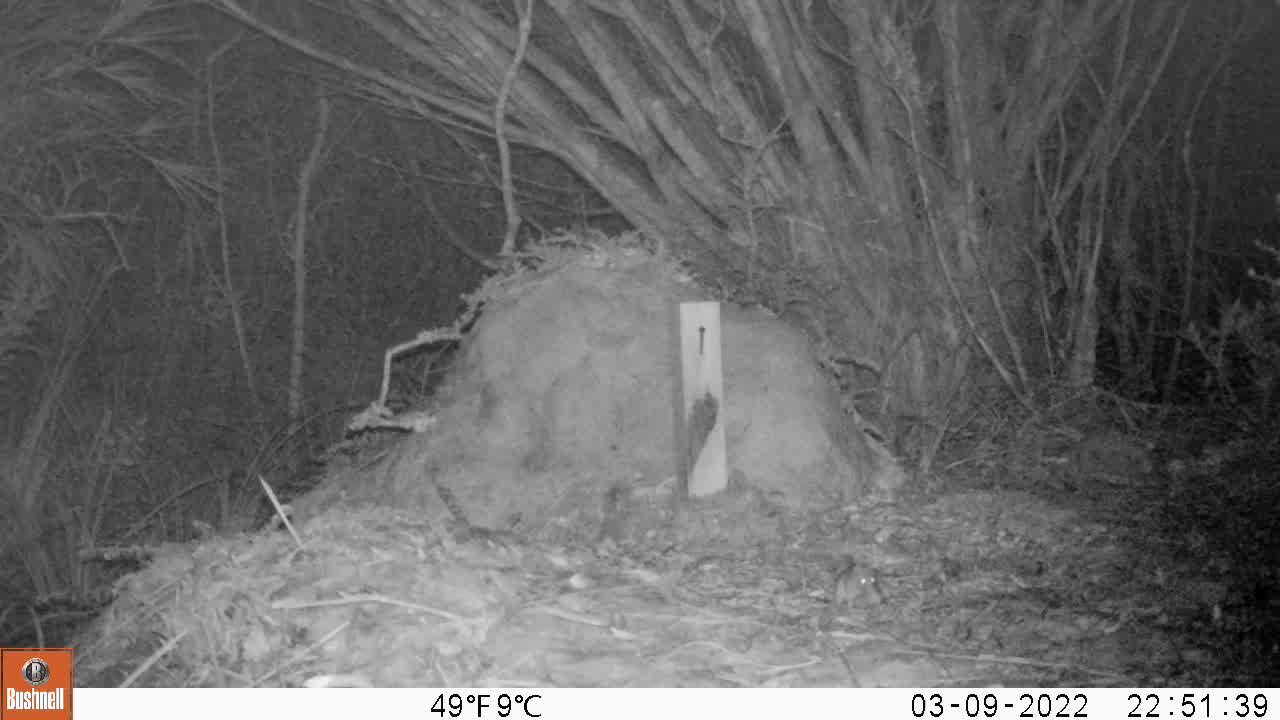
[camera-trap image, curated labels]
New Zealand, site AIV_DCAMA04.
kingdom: Animalia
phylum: Chordata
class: Mammalia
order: Rodentia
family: Muridae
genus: Mus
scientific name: Mus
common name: mouse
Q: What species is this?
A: Mouse (Mus).